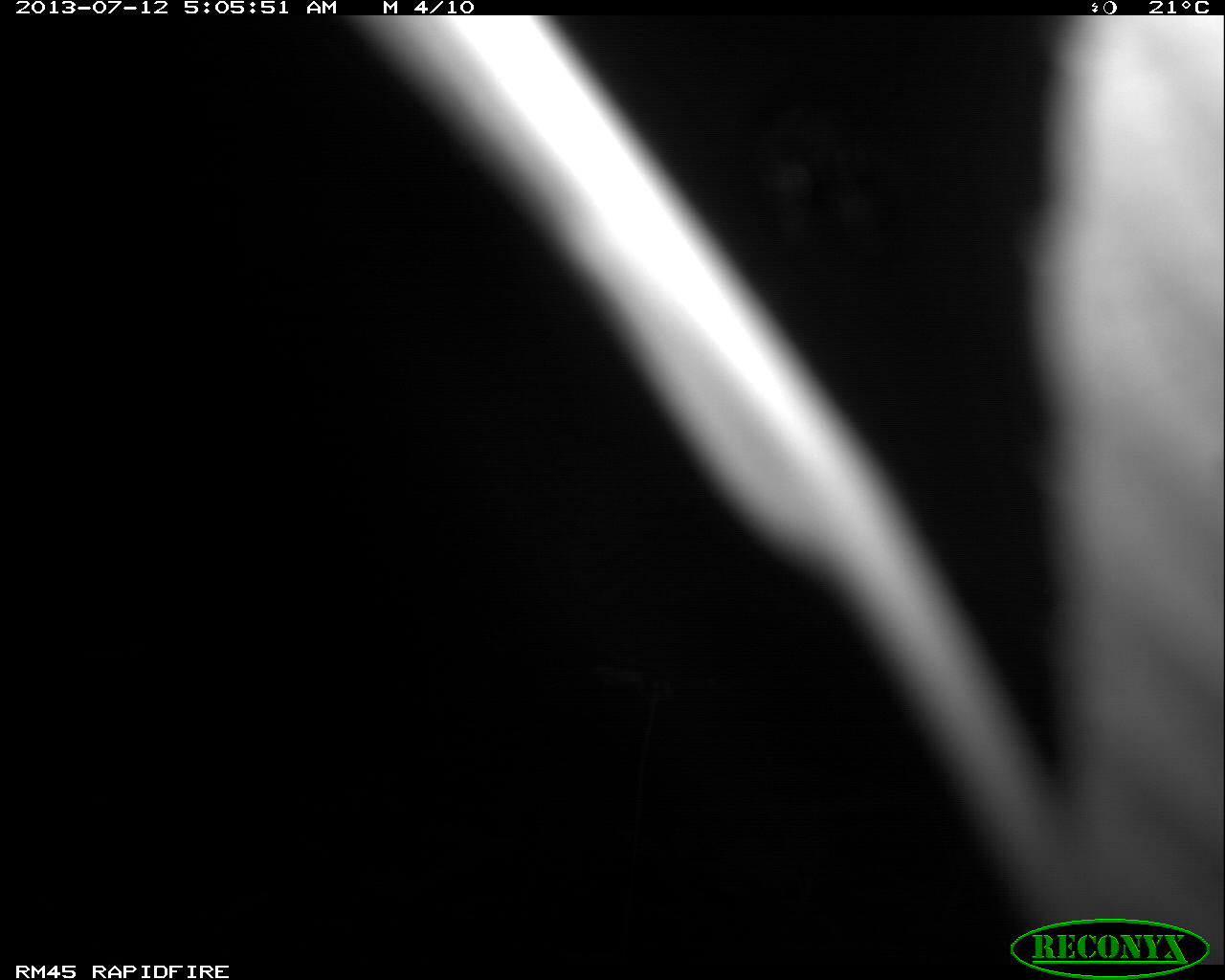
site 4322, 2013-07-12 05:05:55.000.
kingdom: Animalia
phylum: Chordata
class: Mammalia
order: Carnivora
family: Felidae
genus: Leopardus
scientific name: Leopardus pardalis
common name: ocelot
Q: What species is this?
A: Leopardus pardalis (ocelot).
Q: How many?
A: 1.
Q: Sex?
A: Male.